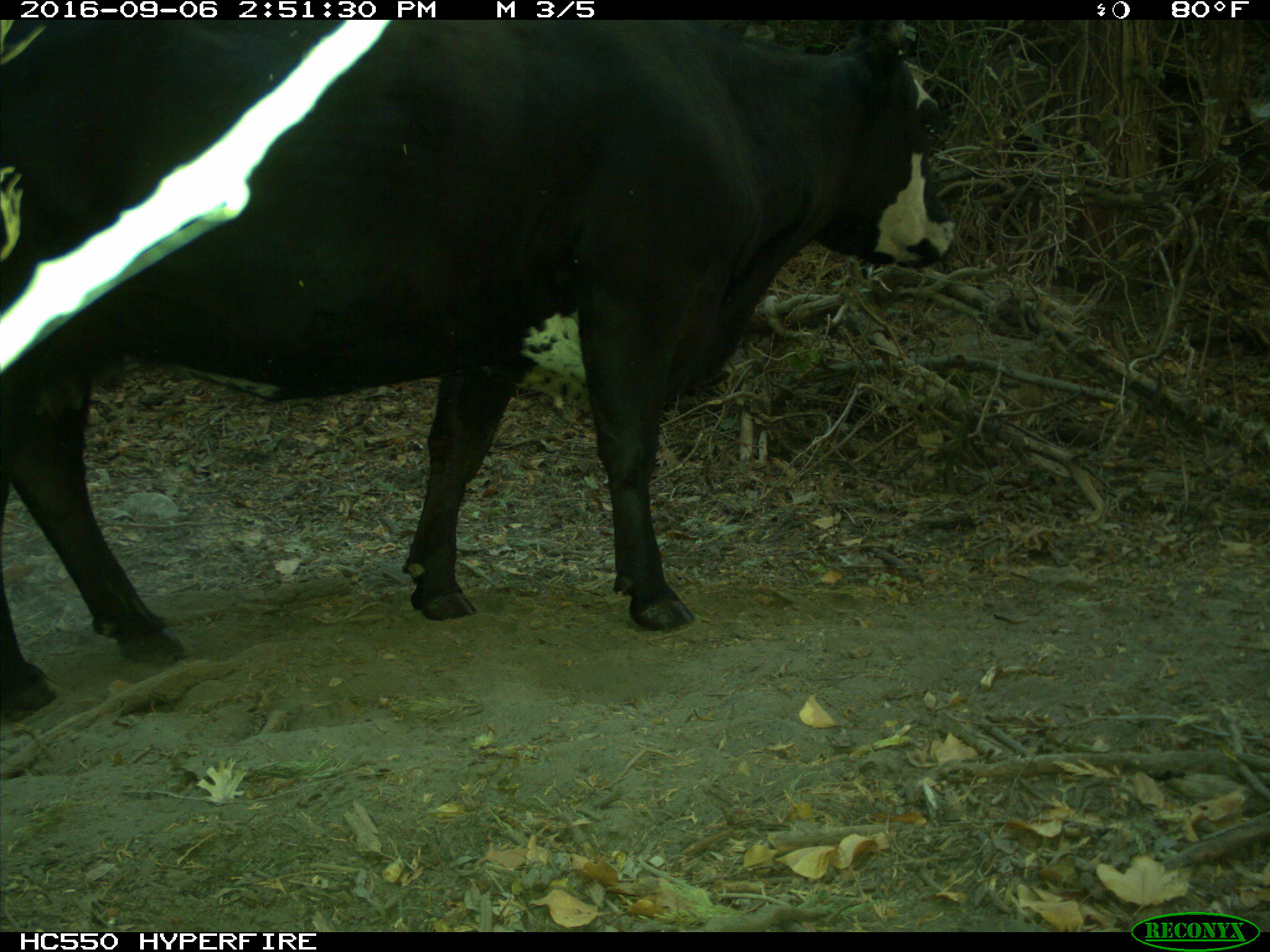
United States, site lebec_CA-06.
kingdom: Animalia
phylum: Chordata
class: Mammalia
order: Artiodactyla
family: Bovidae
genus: Bos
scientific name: Bos taurus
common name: domestic cow